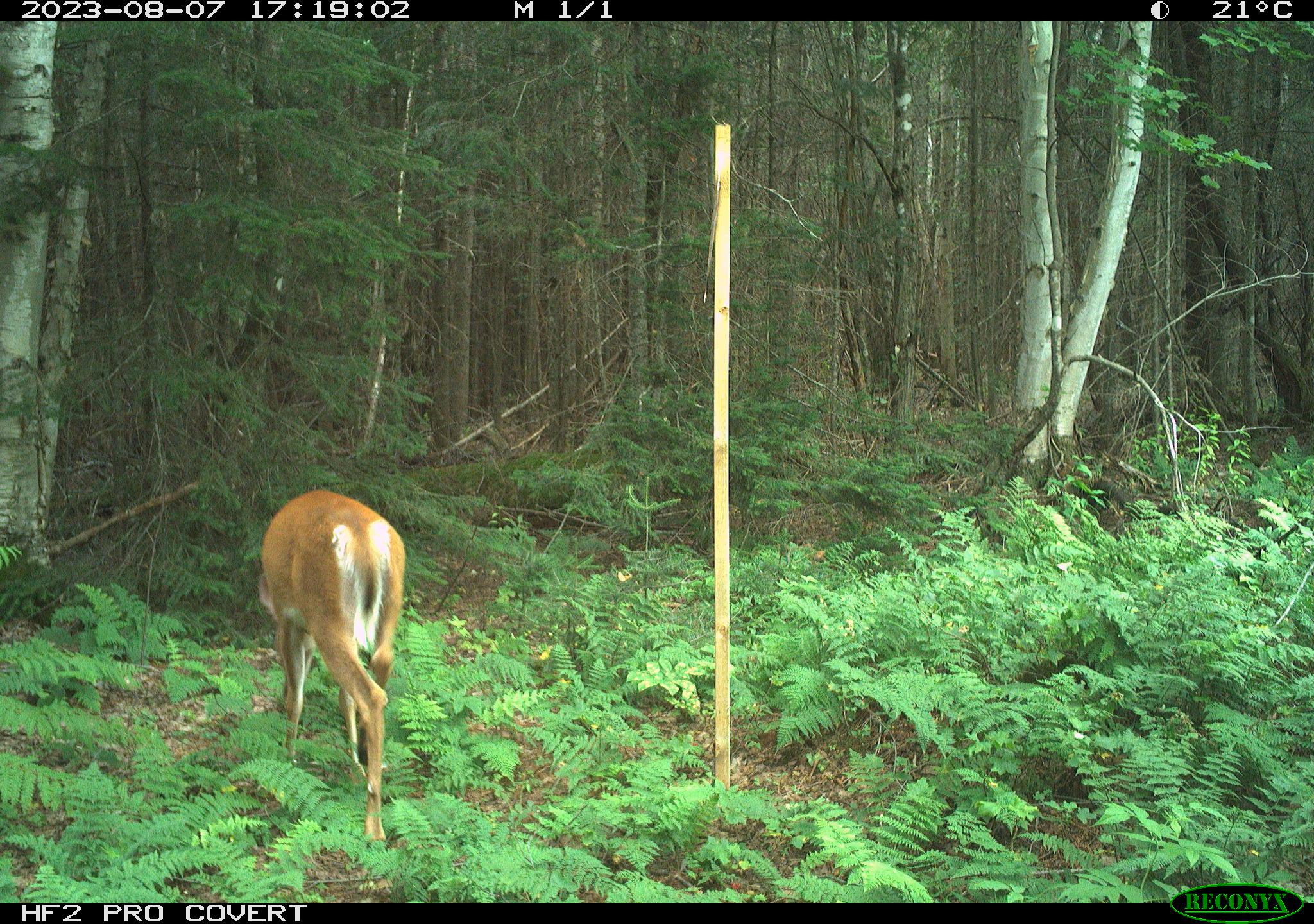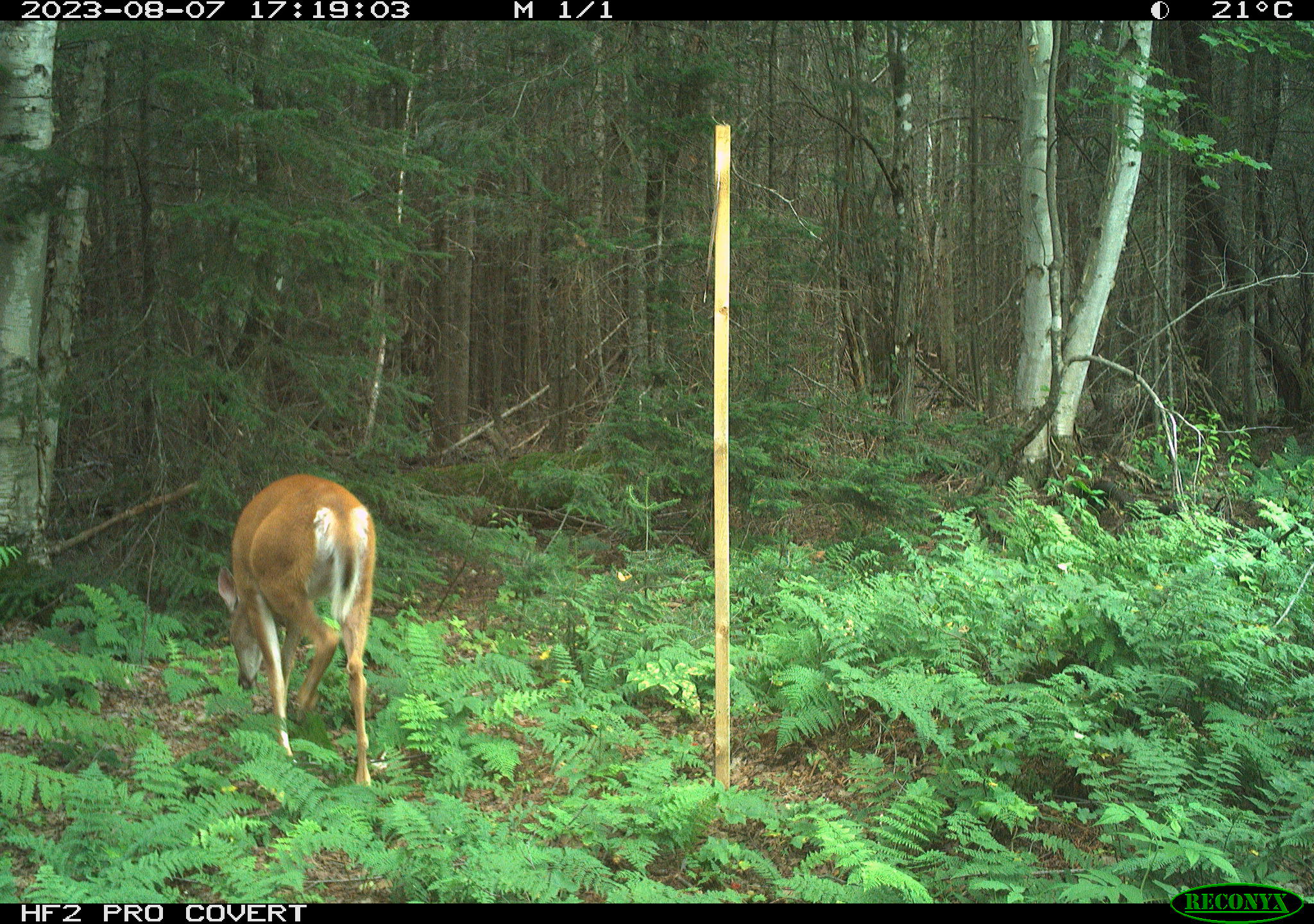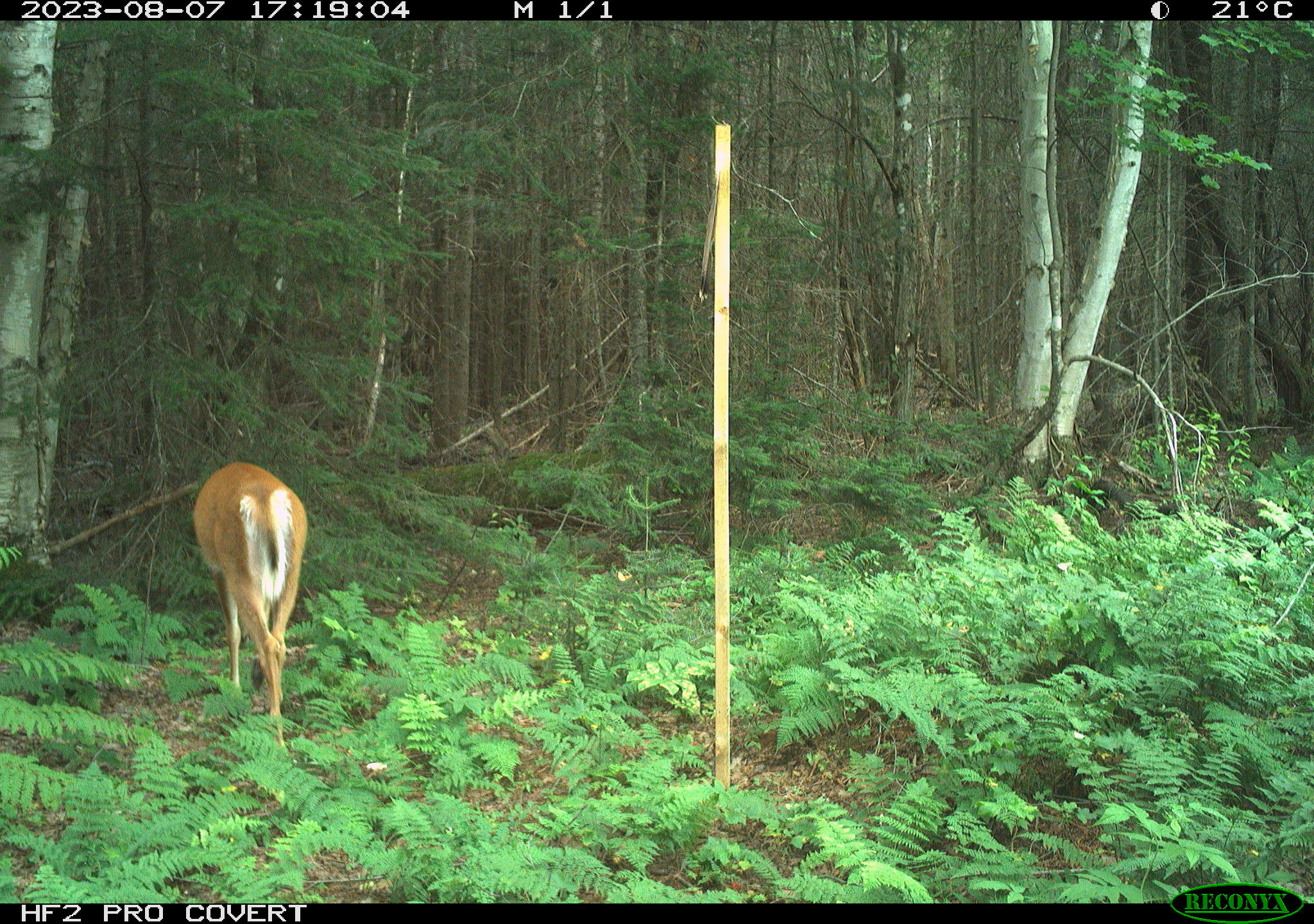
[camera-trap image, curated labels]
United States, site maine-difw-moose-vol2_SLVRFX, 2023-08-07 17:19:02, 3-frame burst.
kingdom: Animalia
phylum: Chordata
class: Mammalia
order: Artiodactyla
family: Cervidae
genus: Odocoileus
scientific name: Odocoileus virginianus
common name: white-tailed deer